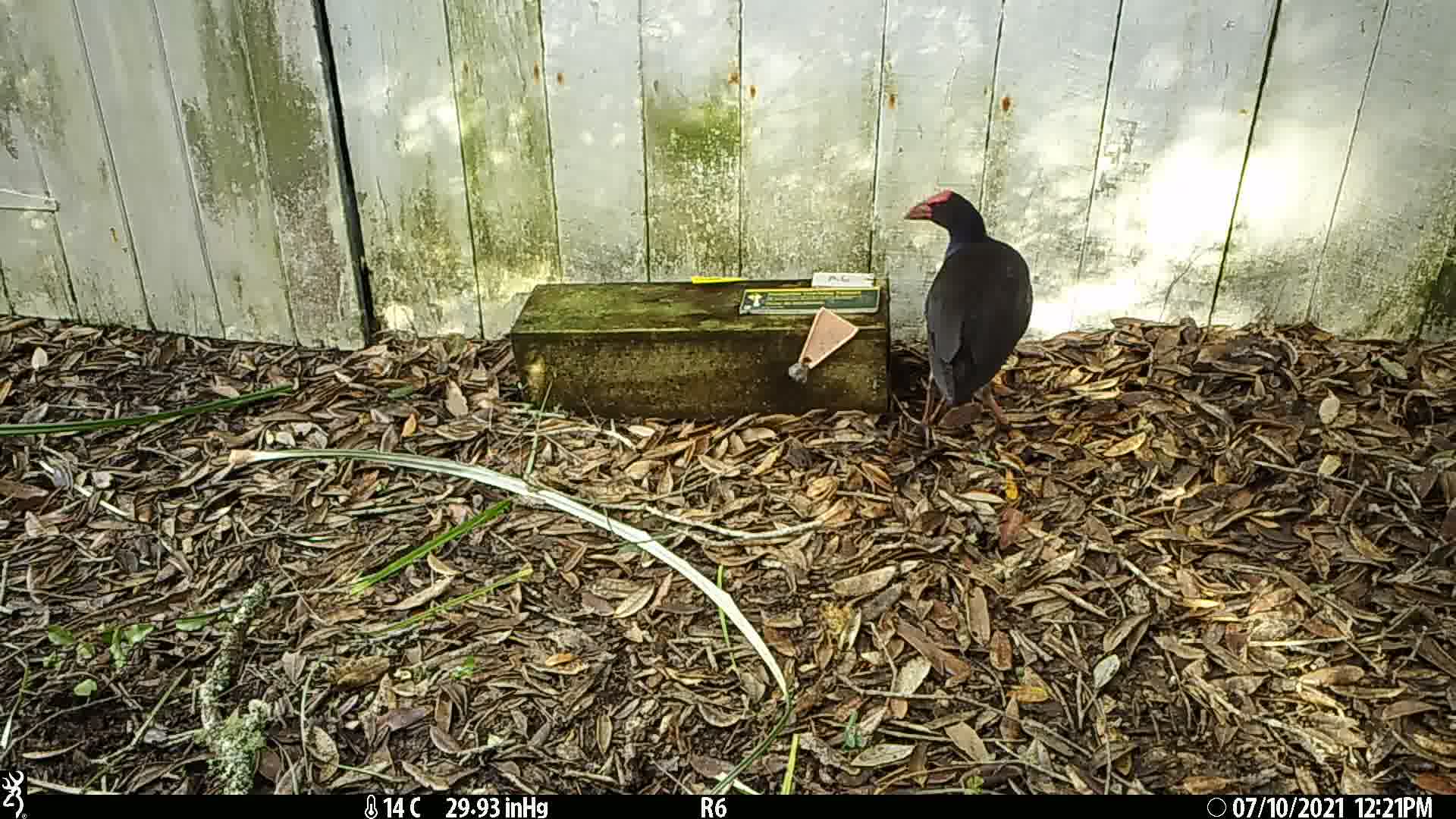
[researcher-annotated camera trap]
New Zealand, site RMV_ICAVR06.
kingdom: Animalia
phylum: Chordata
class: Aves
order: Gruiformes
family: Rallidae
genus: Porphyrio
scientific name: Porphyrio melanotus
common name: australasian swamphen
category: pukeko